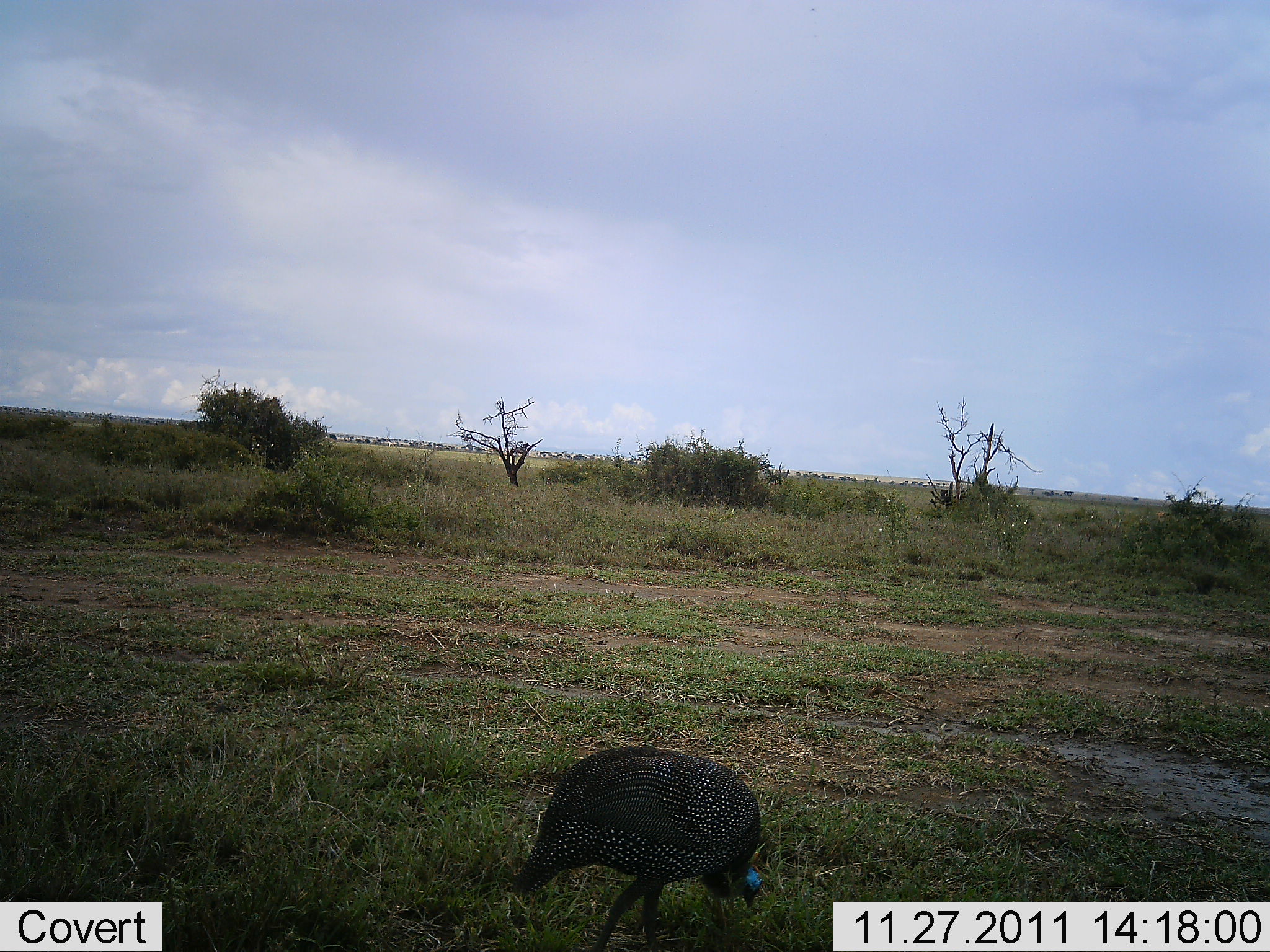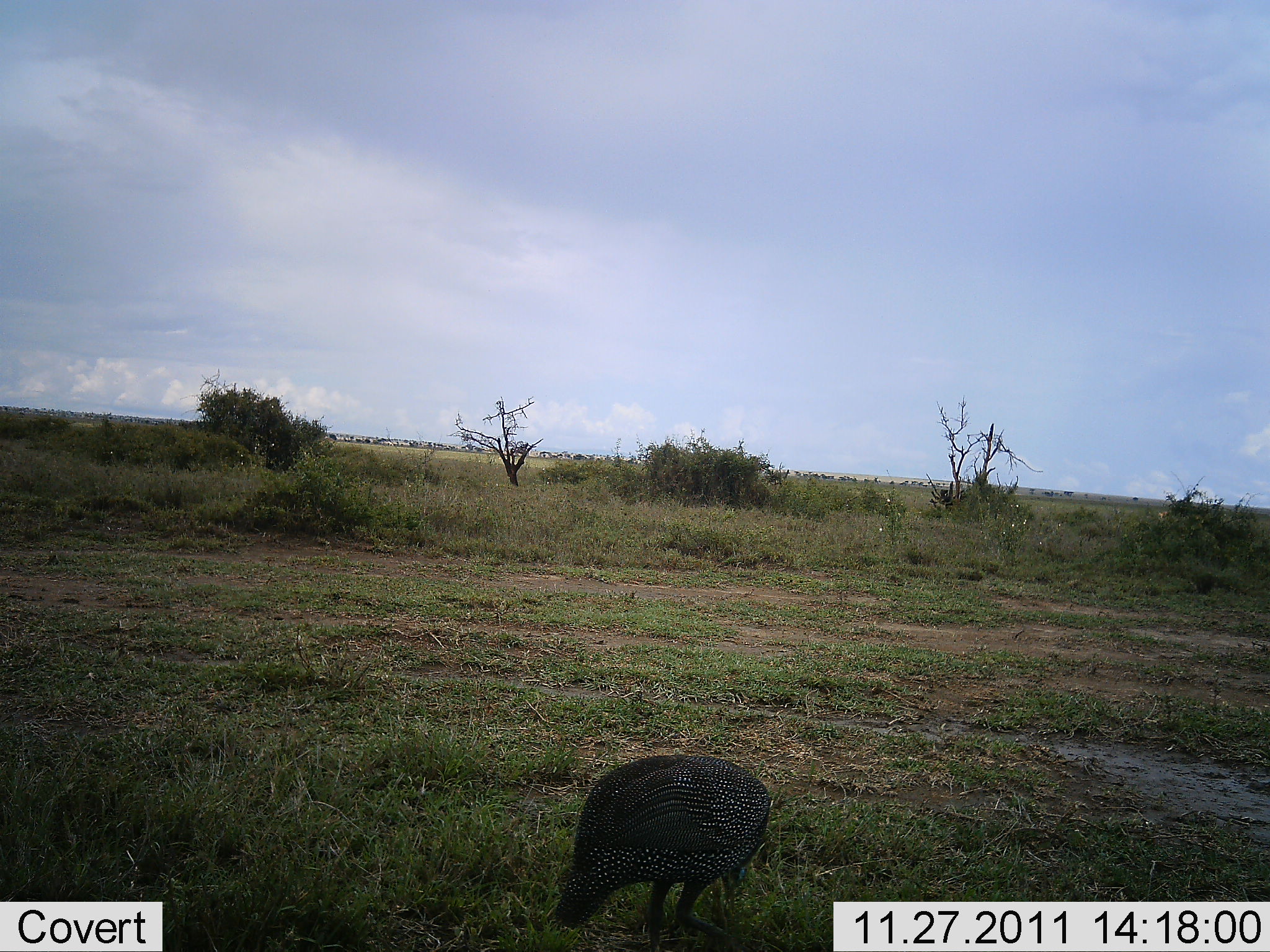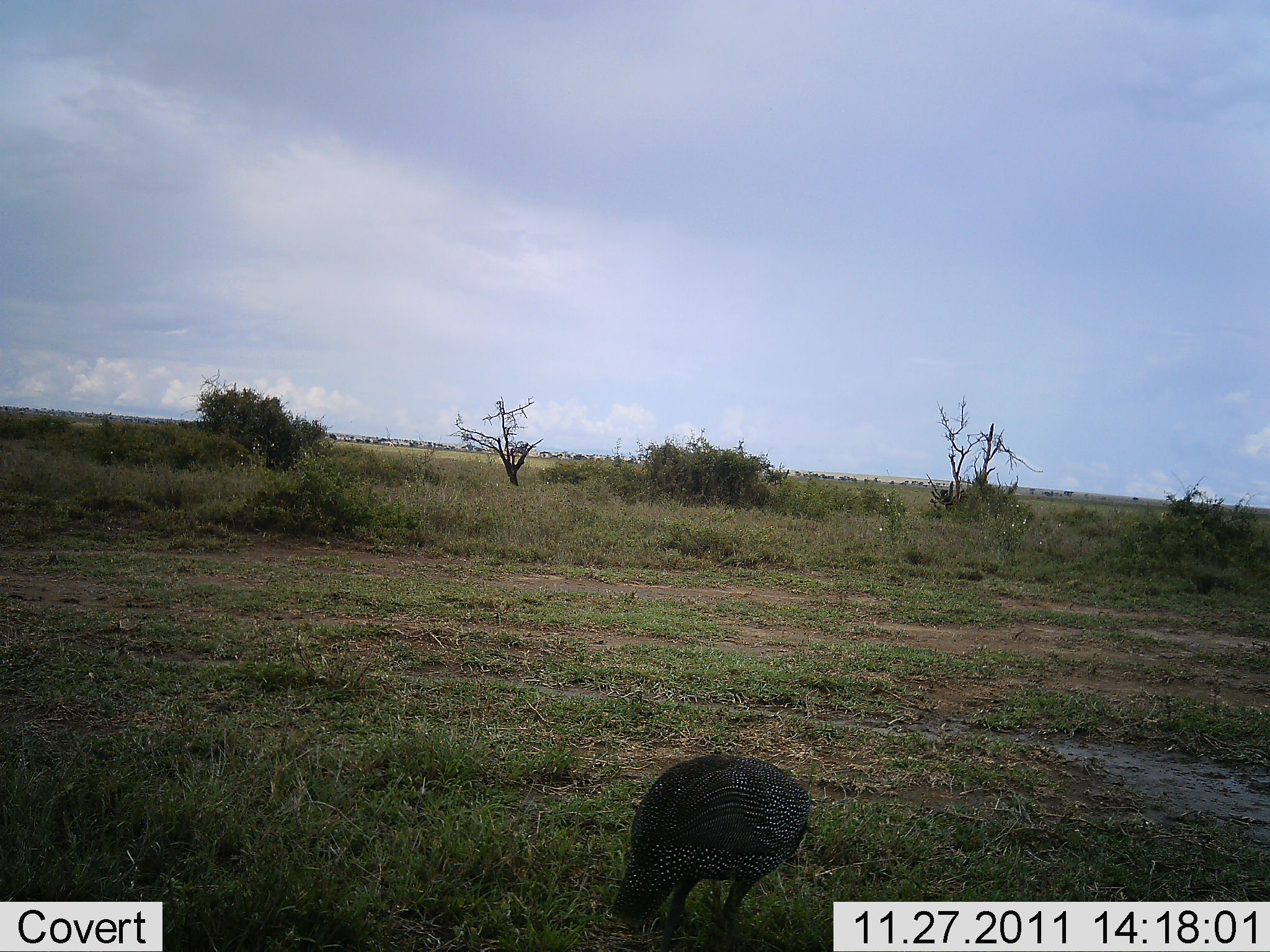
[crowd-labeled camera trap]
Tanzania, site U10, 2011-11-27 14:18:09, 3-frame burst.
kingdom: Animalia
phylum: Chordata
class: Aves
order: Galliformes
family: Numididae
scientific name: Numididae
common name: guinea fowl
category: guineafowl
Guineafowl (guinea fowl) (Numididae), count 1. Behavior (volunteer vote fractions): standing 25%, resting 0%, moving 17%, interacting 0%. Young present (vote fraction): 0%. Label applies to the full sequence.